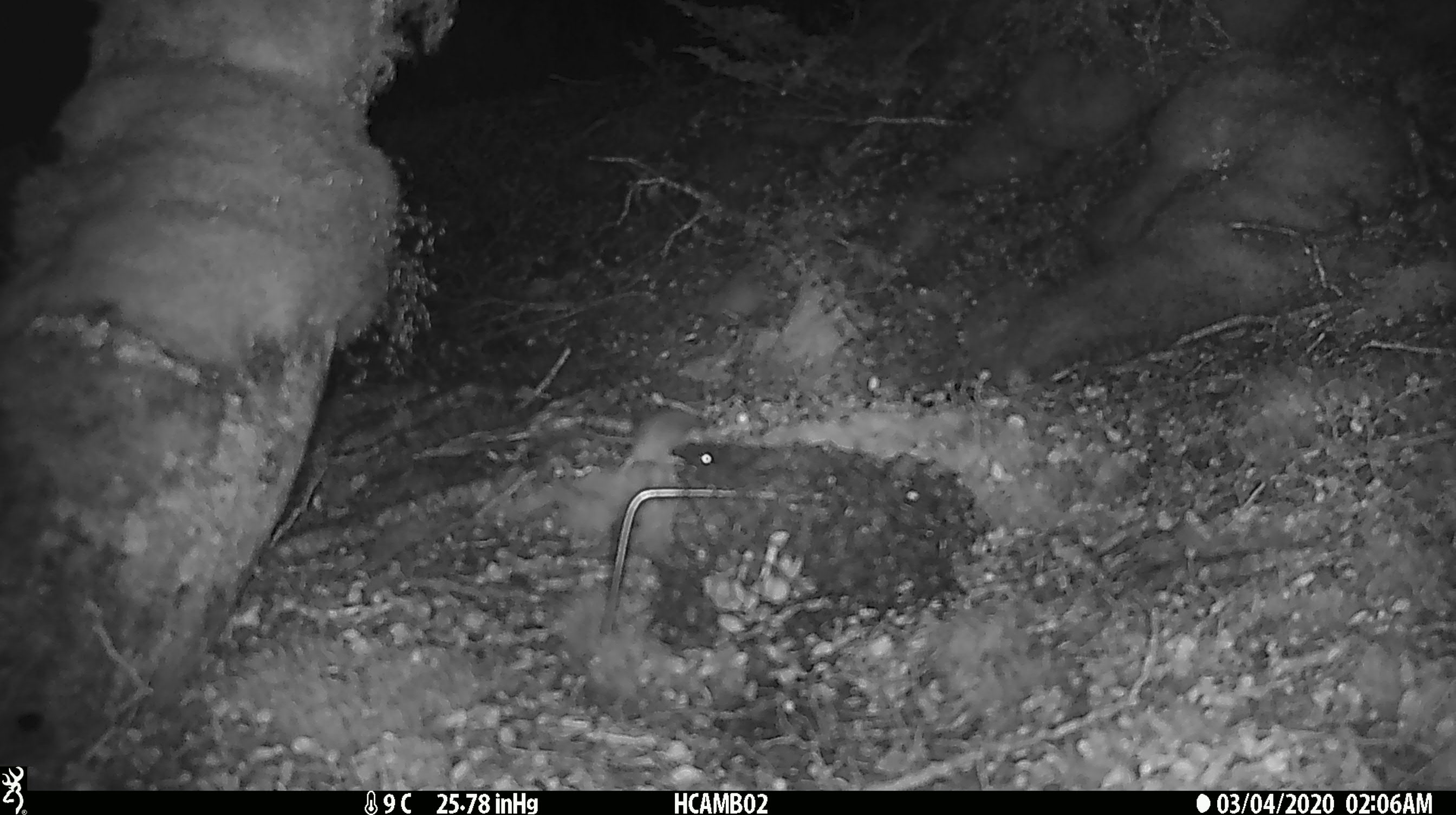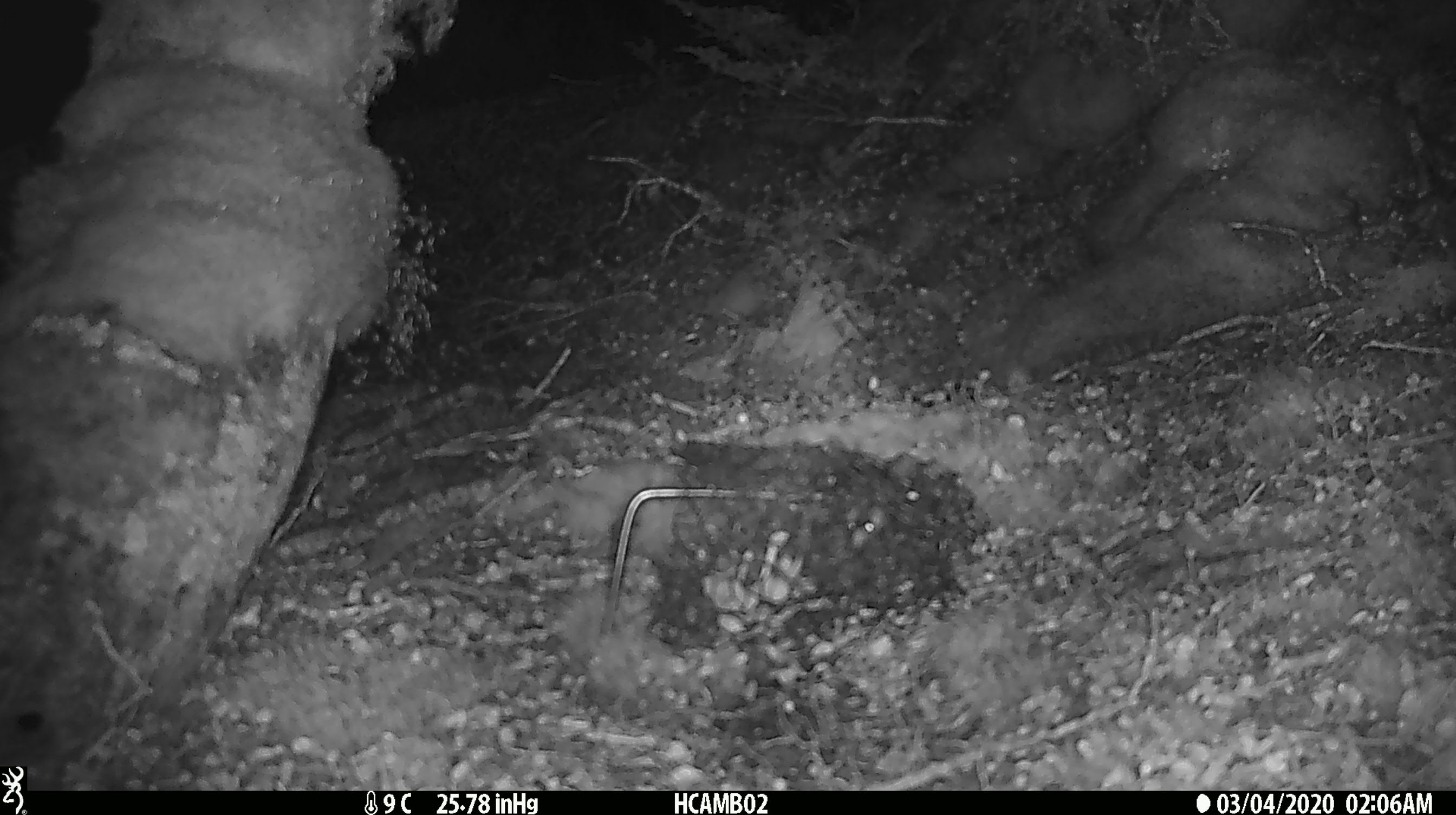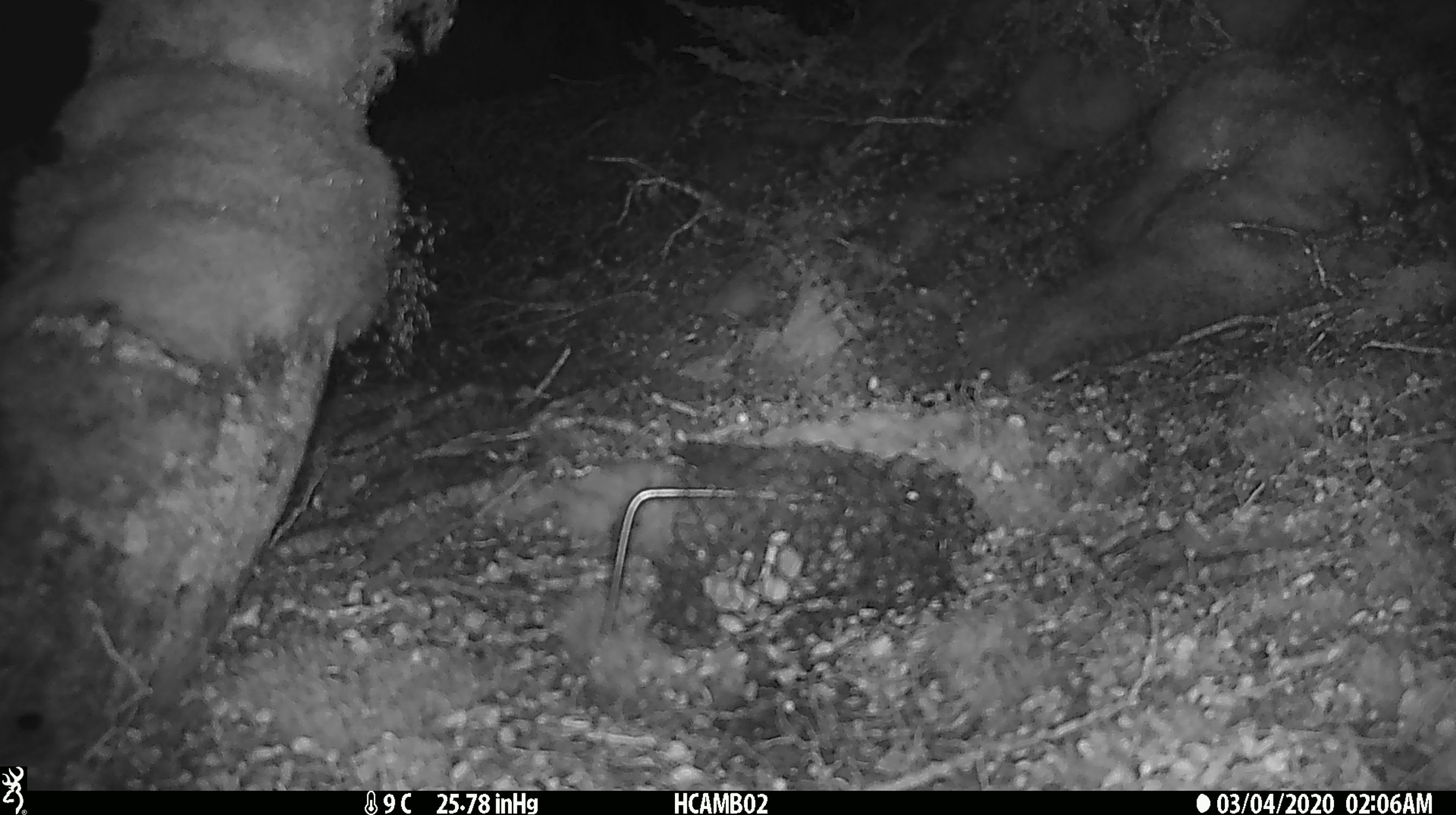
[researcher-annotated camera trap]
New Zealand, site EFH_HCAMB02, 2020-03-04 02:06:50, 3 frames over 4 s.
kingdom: Animalia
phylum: Chordata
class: Mammalia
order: Rodentia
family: Muridae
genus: Mus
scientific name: Mus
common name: mouse